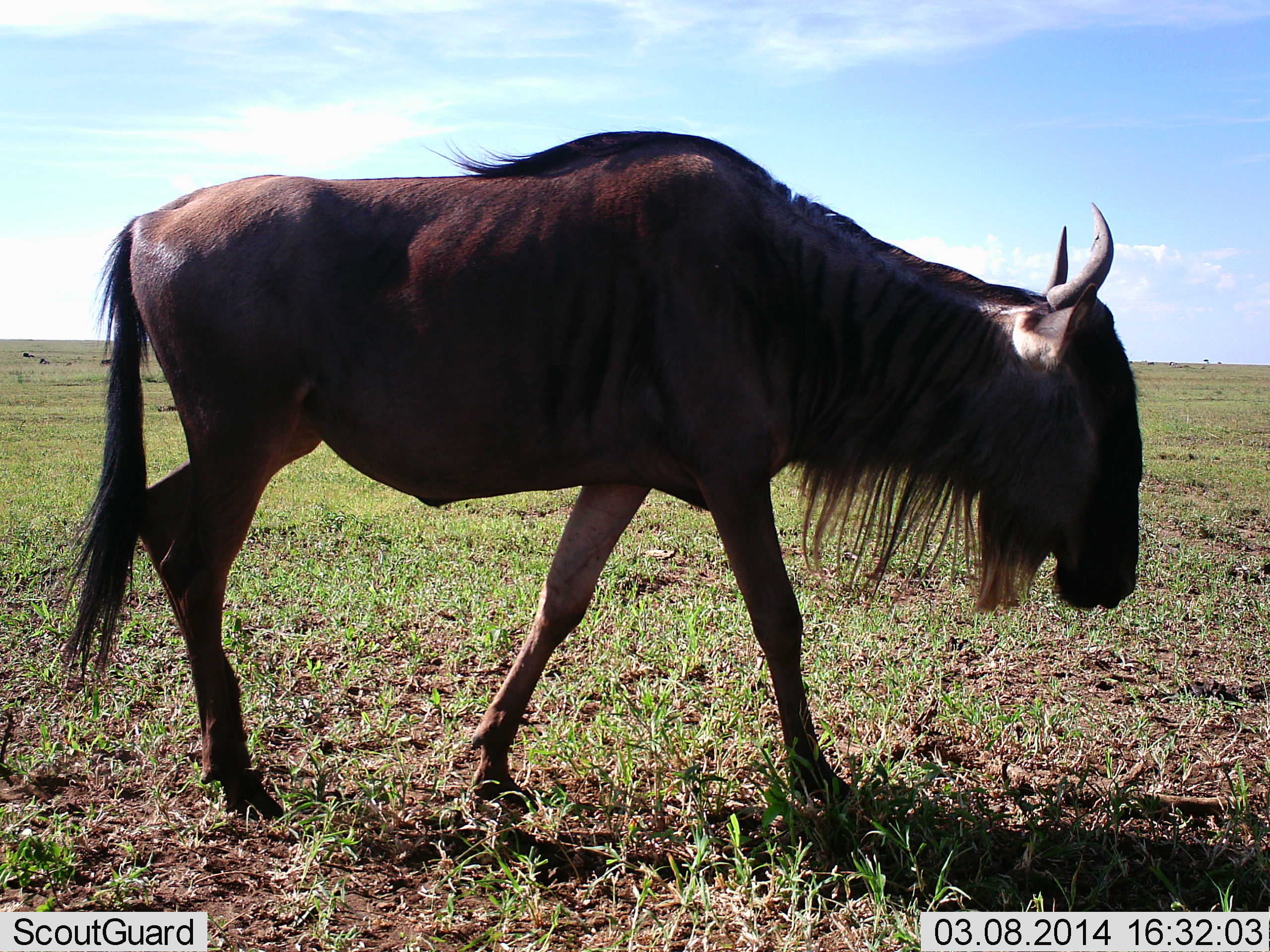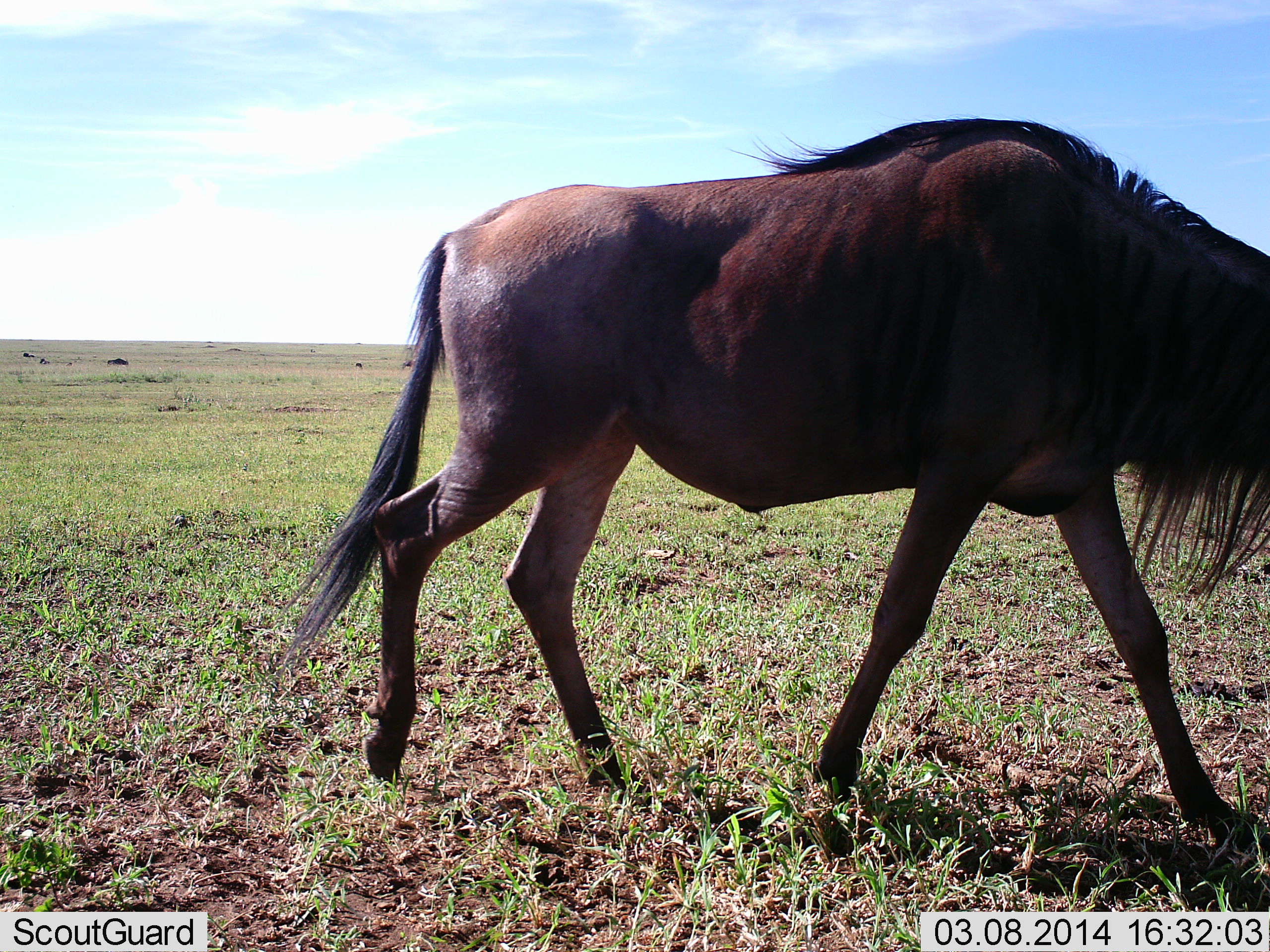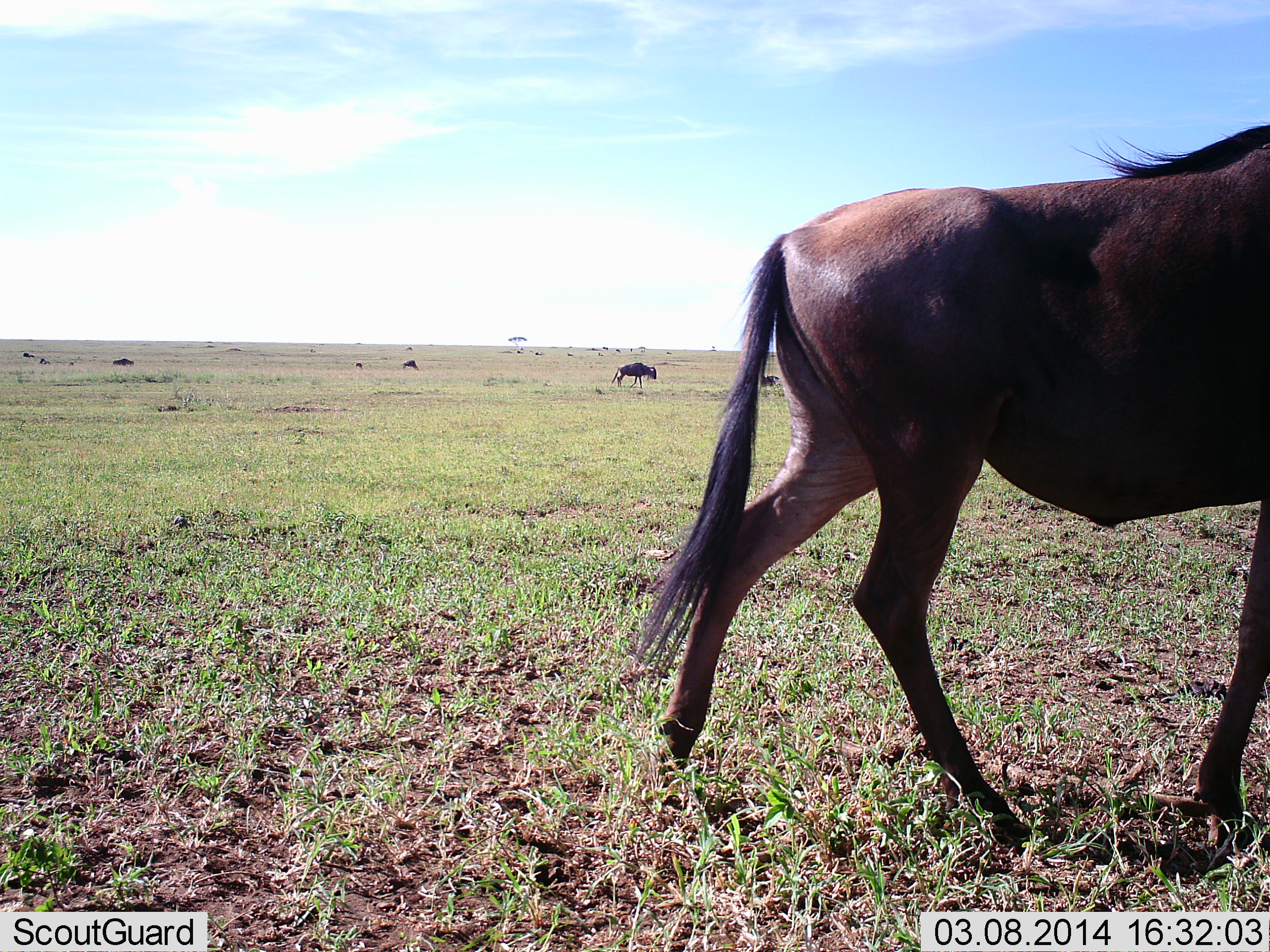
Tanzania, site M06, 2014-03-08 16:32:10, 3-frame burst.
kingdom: Animalia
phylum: Chordata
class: Mammalia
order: Artiodactyla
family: Bovidae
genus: Connochaetes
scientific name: Connochaetes taurinus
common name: blue wildebeest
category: wildebeest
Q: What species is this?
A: Wildebeest (blue wildebeest) (Connochaetes taurinus).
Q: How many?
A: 2.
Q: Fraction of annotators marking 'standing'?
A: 20%.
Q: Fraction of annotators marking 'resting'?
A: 10%.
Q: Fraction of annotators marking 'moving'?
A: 100%.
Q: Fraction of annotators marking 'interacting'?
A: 0%.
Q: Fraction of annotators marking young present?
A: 0%.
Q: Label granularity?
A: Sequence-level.